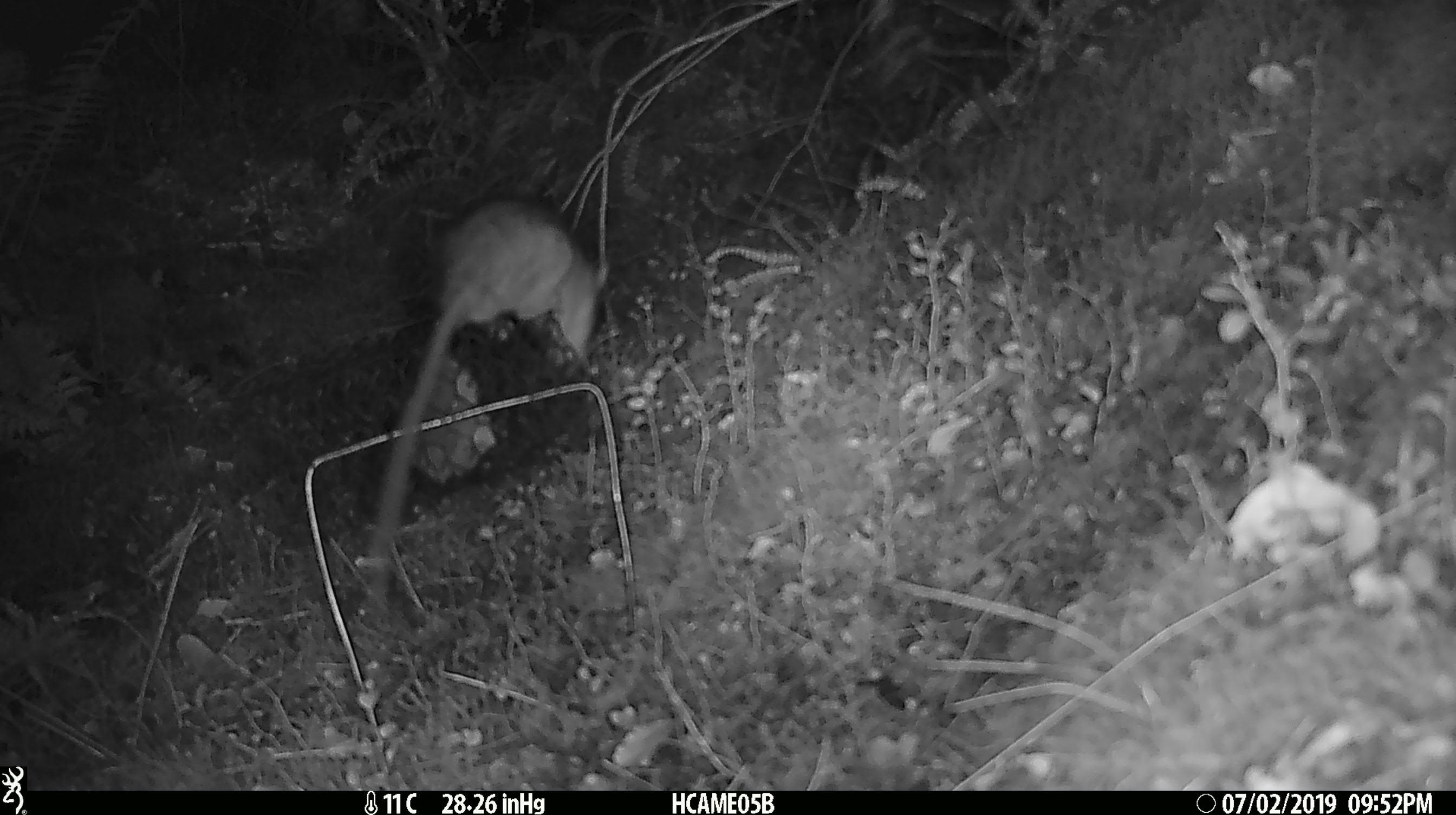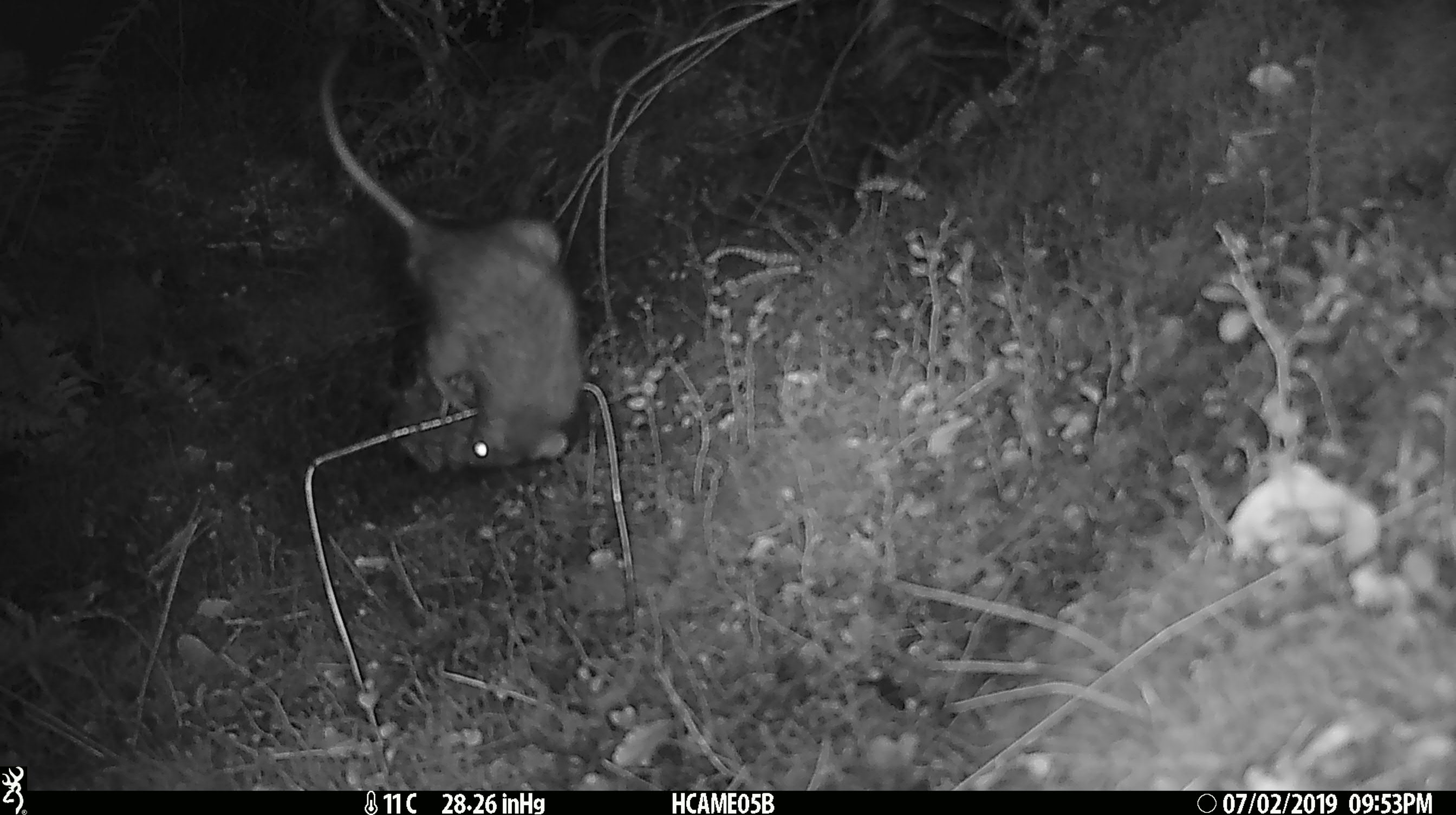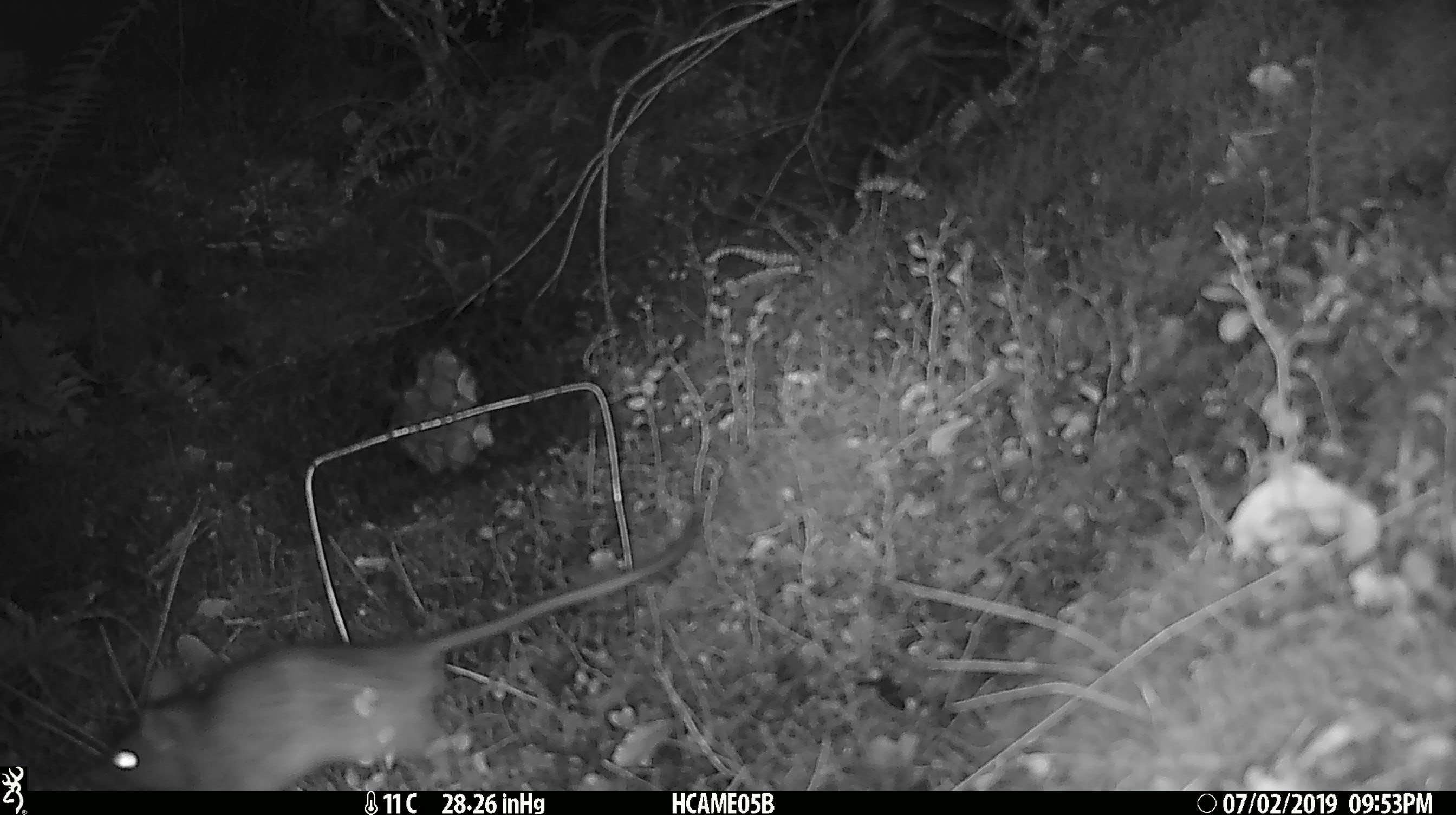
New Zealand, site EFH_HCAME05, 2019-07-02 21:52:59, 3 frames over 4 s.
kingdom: Animalia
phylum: Chordata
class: Mammalia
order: Rodentia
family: Muridae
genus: Rattus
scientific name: Rattus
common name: rat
Rat (Rattus).